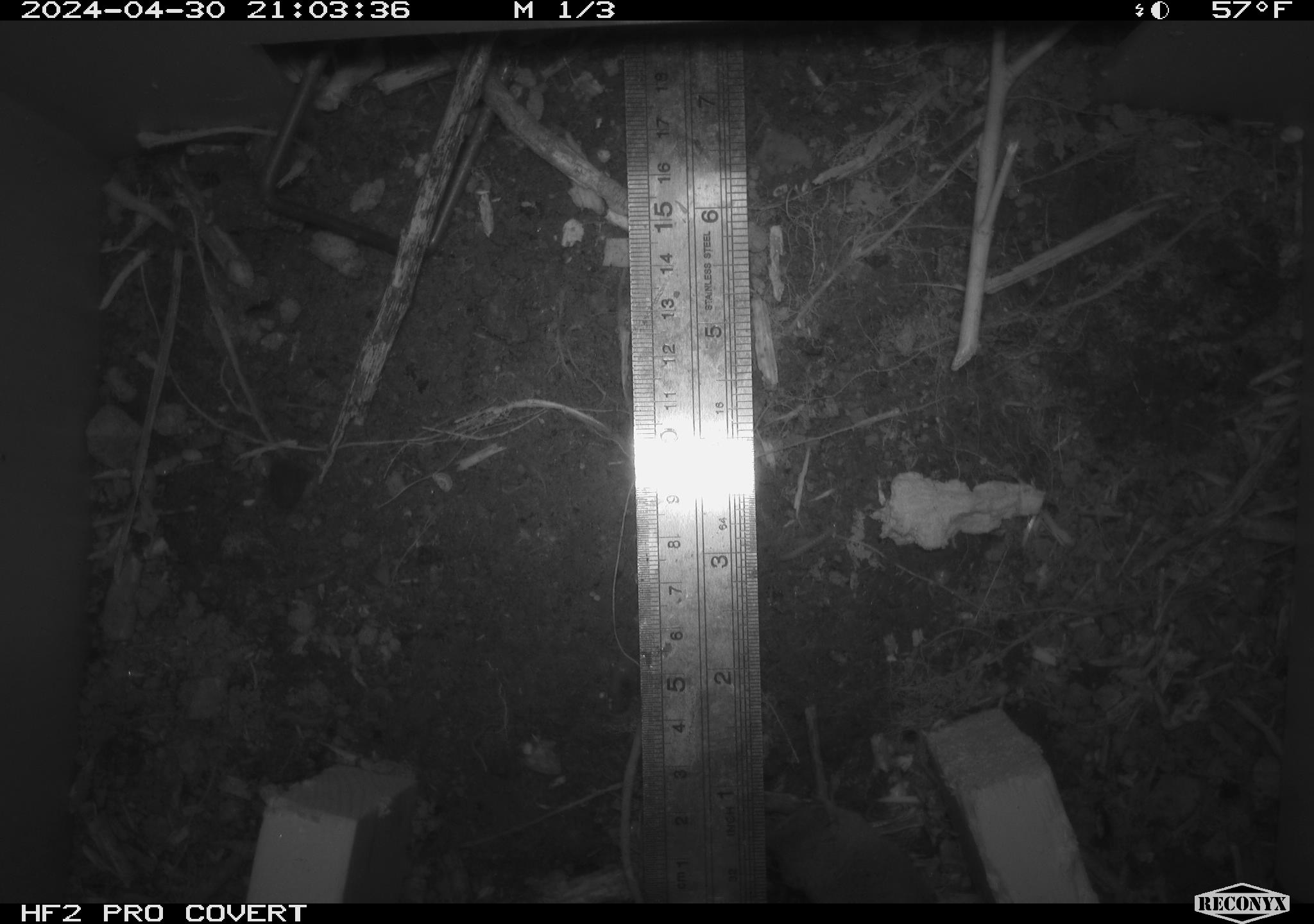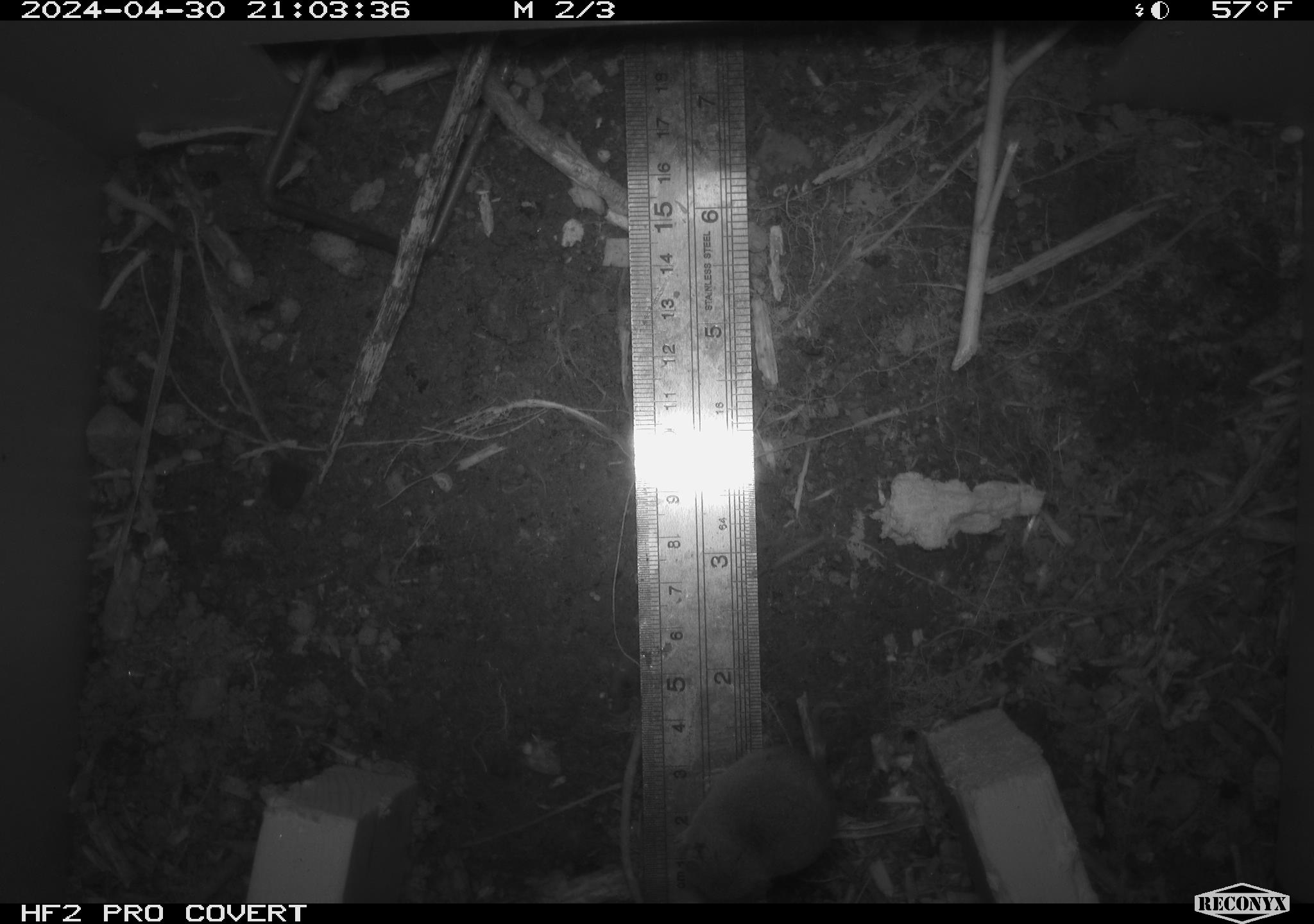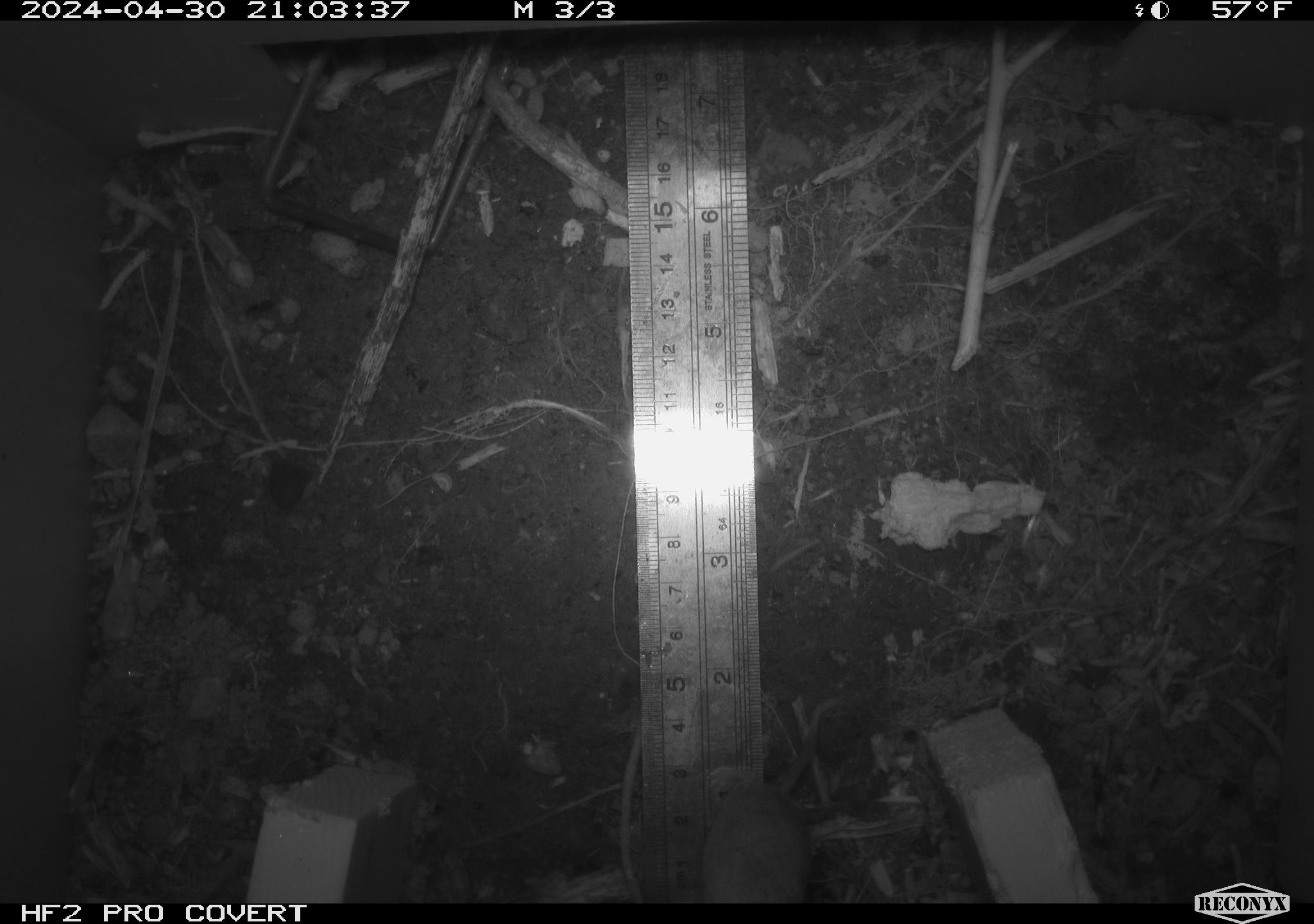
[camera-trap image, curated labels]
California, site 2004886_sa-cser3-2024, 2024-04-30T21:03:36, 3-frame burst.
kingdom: Animalia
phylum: Chordata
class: Mammalia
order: Rodentia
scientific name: Rodentia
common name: rodent